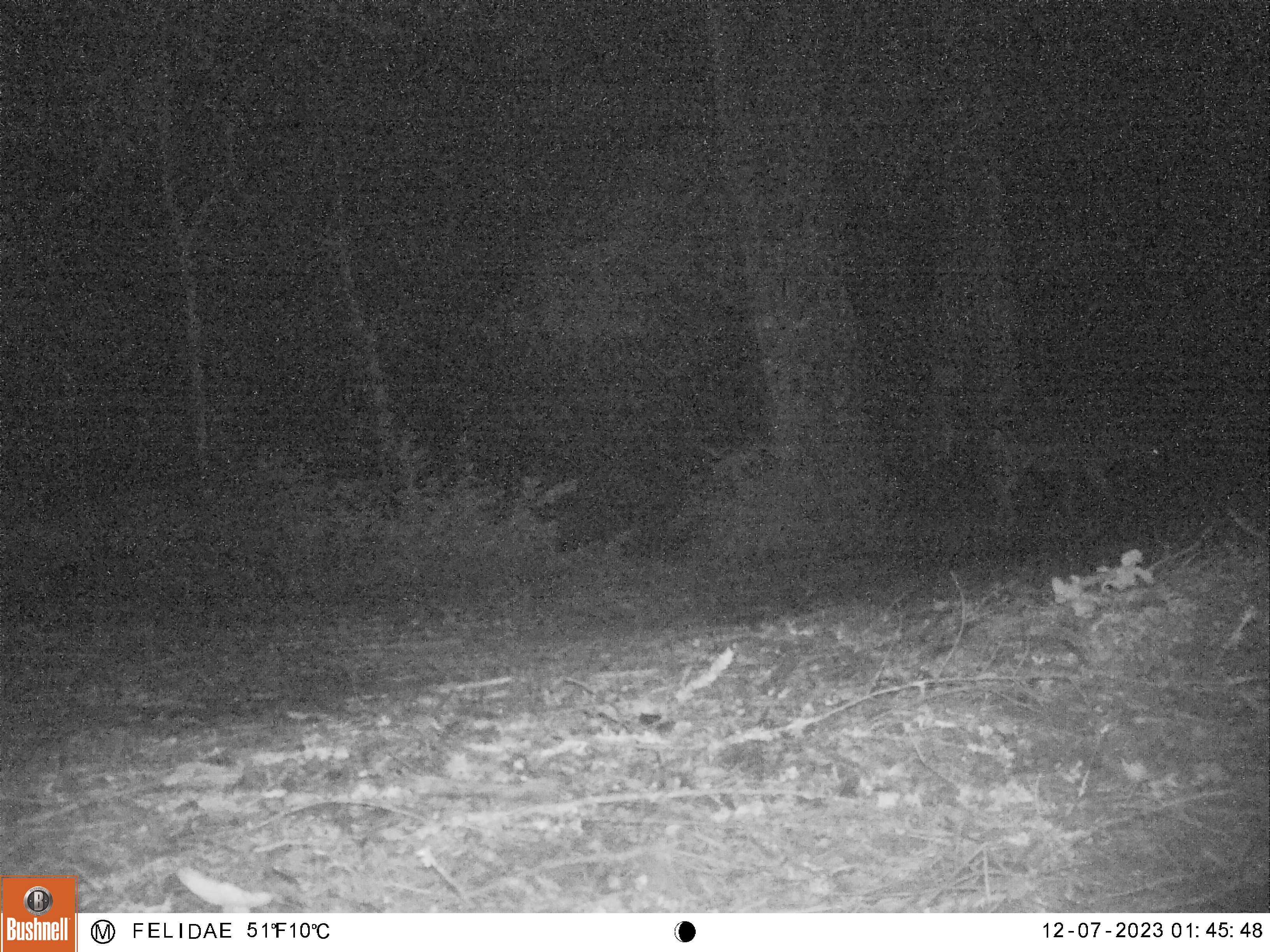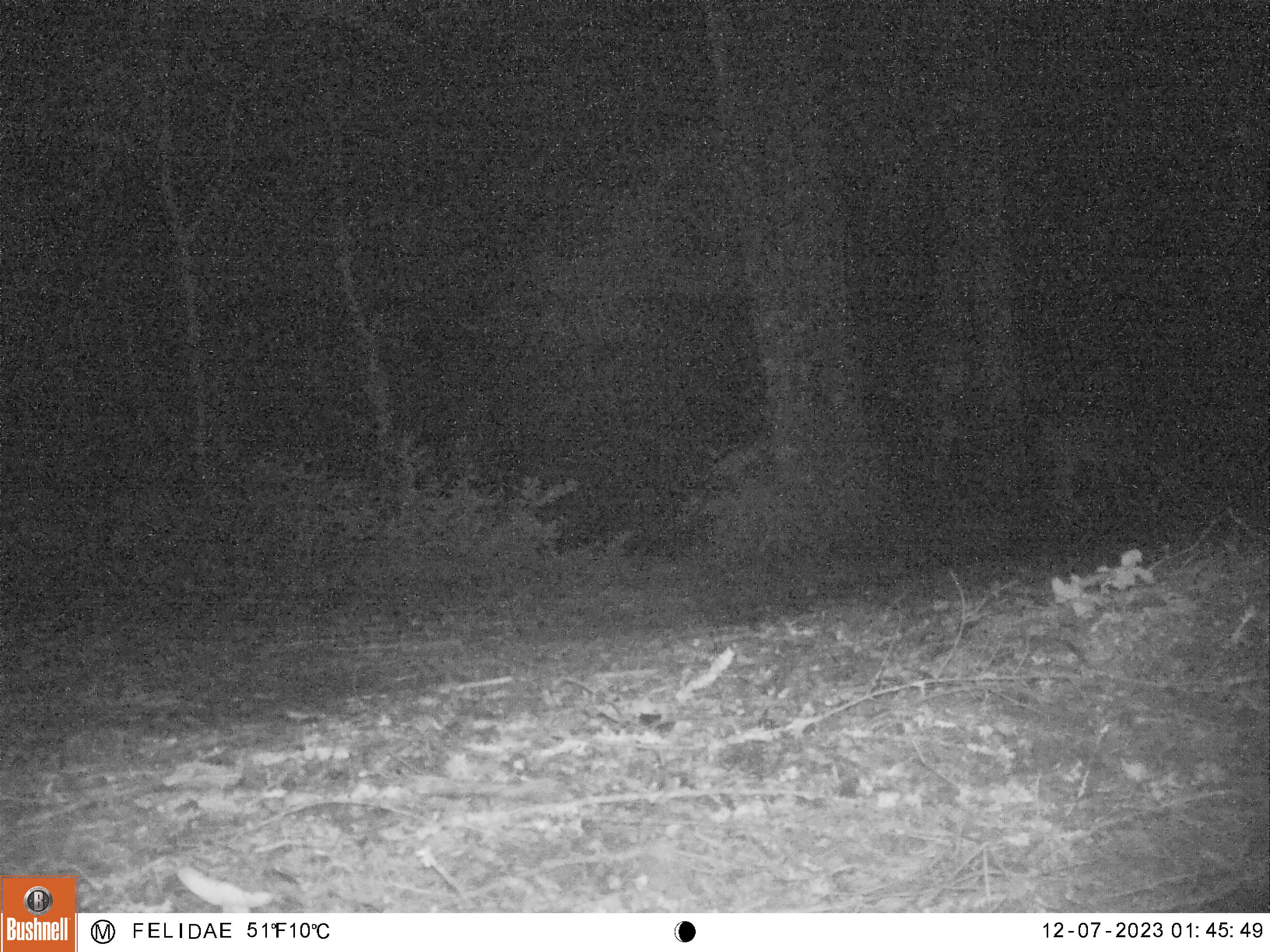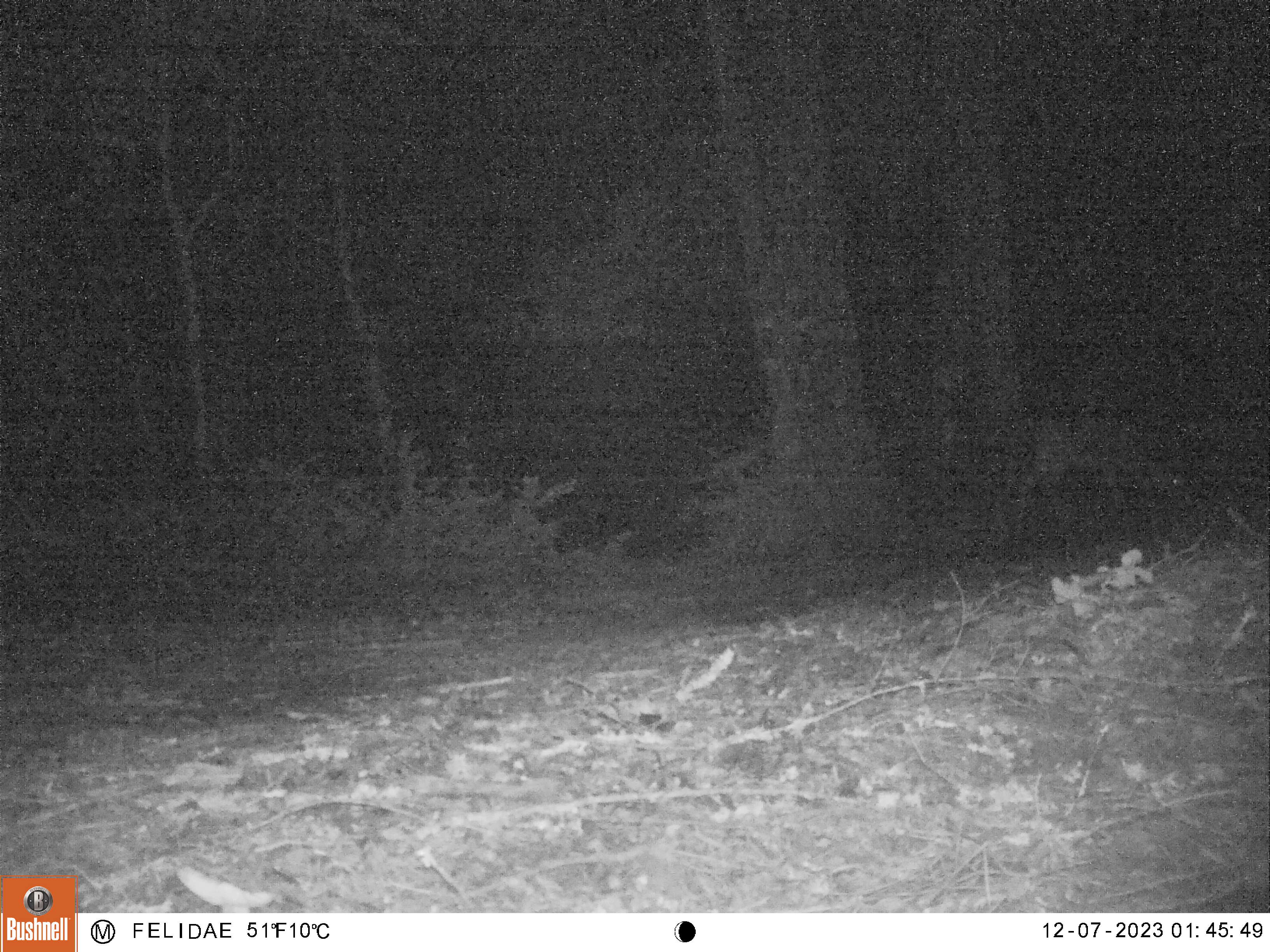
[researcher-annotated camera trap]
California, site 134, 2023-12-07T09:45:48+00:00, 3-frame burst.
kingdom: Animalia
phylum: Chordata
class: Mammalia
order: Artiodactyla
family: Cervidae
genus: Odocoileus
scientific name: Odocoileus hemionus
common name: mule deer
Mule deer (Odocoileus hemionus).